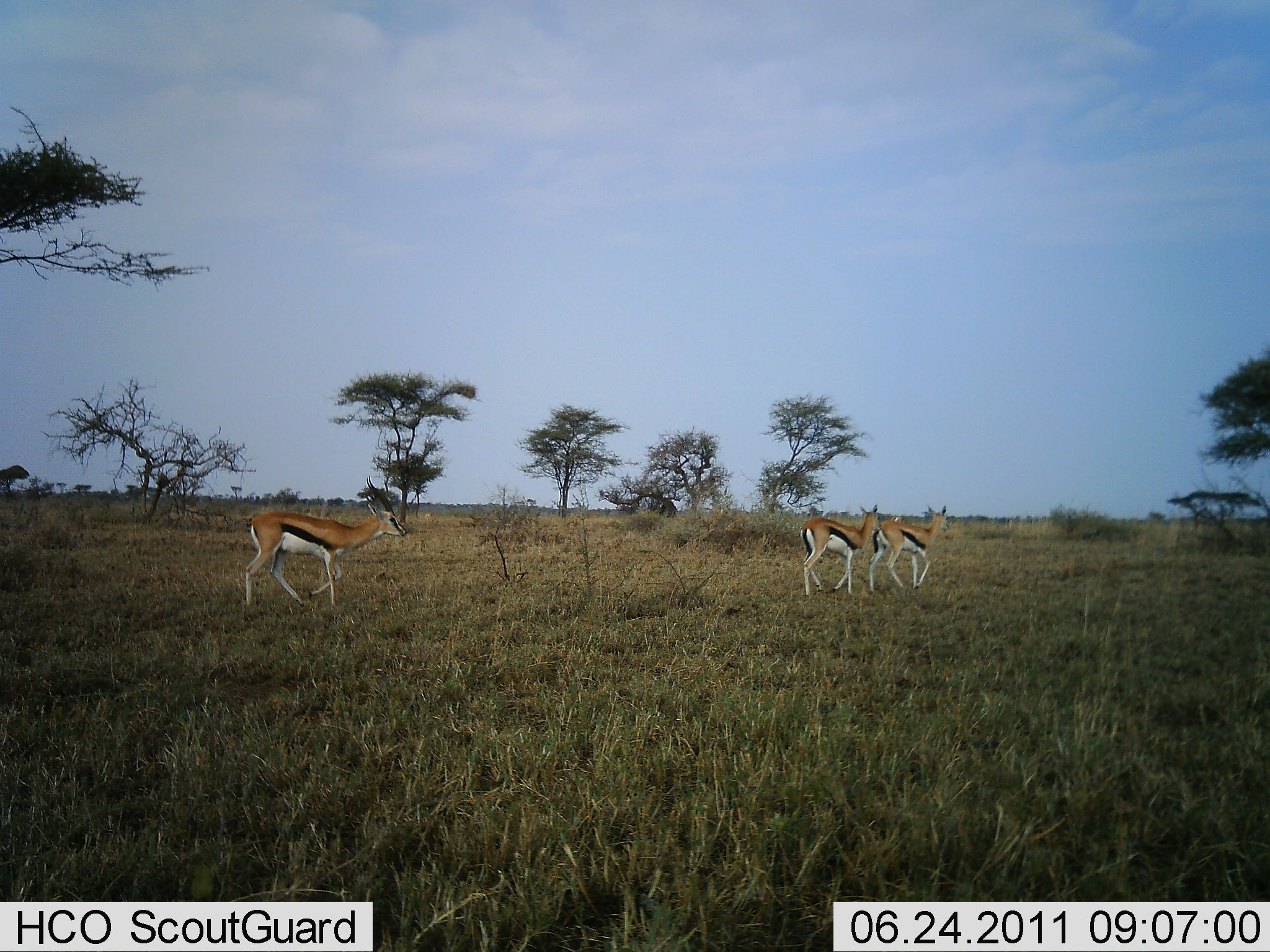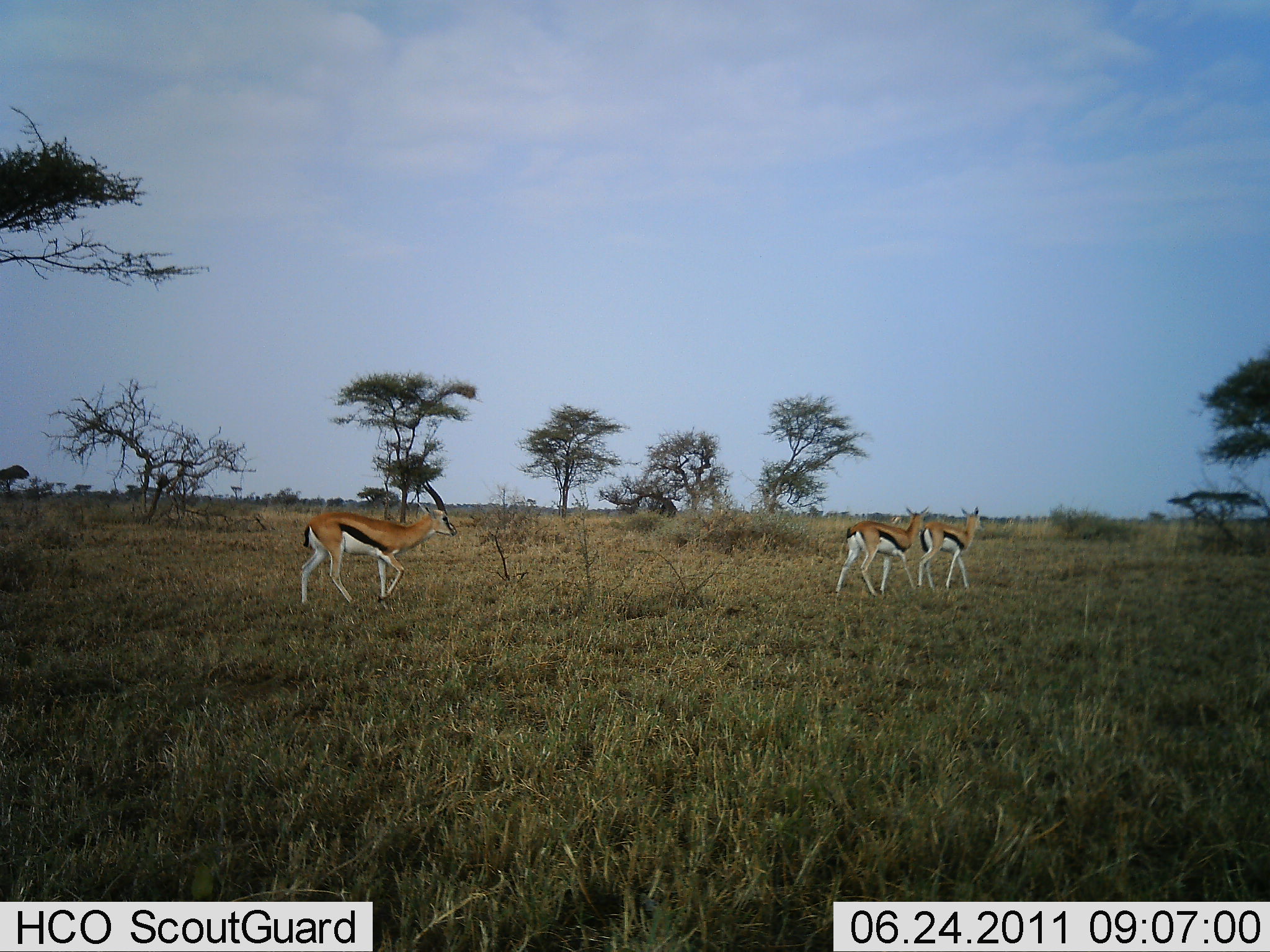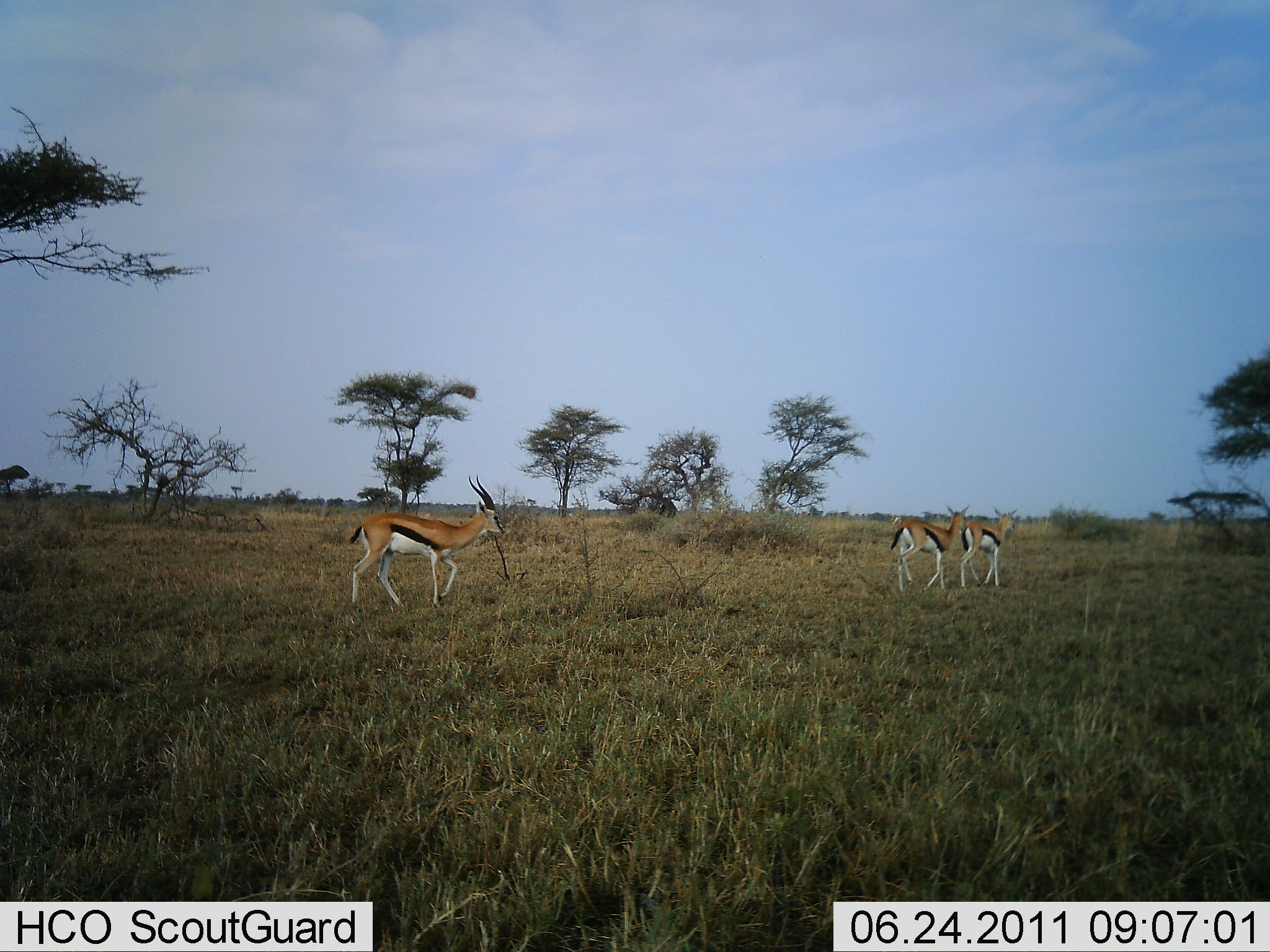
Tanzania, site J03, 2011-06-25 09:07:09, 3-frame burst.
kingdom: Animalia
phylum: Chordata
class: Mammalia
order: Artiodactyla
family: Bovidae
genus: Eudorcas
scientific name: Eudorcas thomsonii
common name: thomson's gazelle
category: gazellethomsons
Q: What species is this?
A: Gazellethomsons (thomson's gazelle) (Eudorcas thomsonii).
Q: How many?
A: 3.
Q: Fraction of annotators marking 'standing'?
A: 0%.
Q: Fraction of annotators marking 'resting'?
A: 0%.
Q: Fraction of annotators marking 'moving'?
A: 100%.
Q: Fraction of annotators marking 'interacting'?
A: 0%.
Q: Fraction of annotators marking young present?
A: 0%.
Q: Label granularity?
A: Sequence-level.